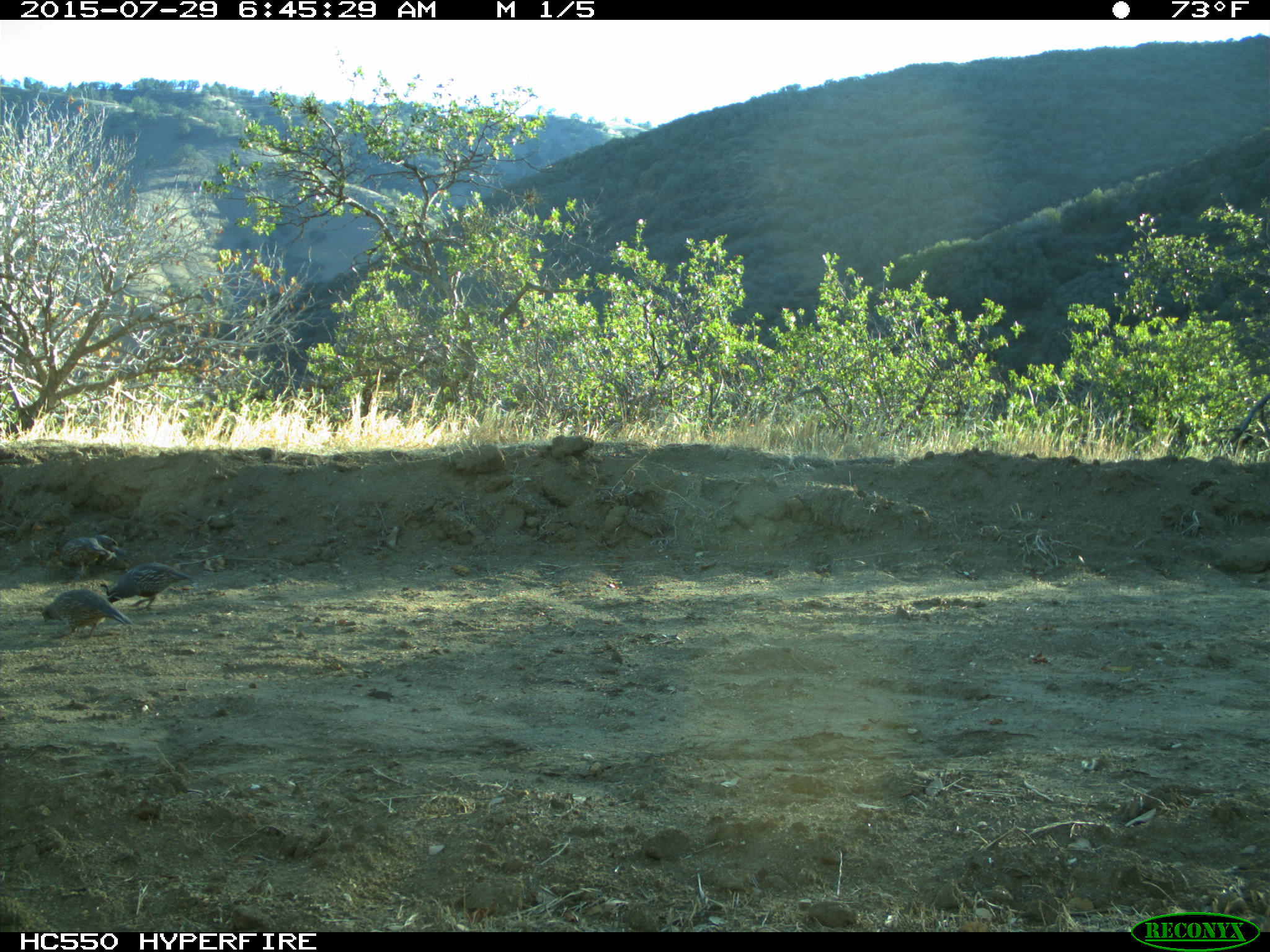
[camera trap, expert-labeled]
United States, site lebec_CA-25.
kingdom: Animalia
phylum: Chordata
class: Aves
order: Galliformes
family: Odontophoridae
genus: Callipepla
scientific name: Callipepla californica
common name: california quail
Callipepla californica (california quail).